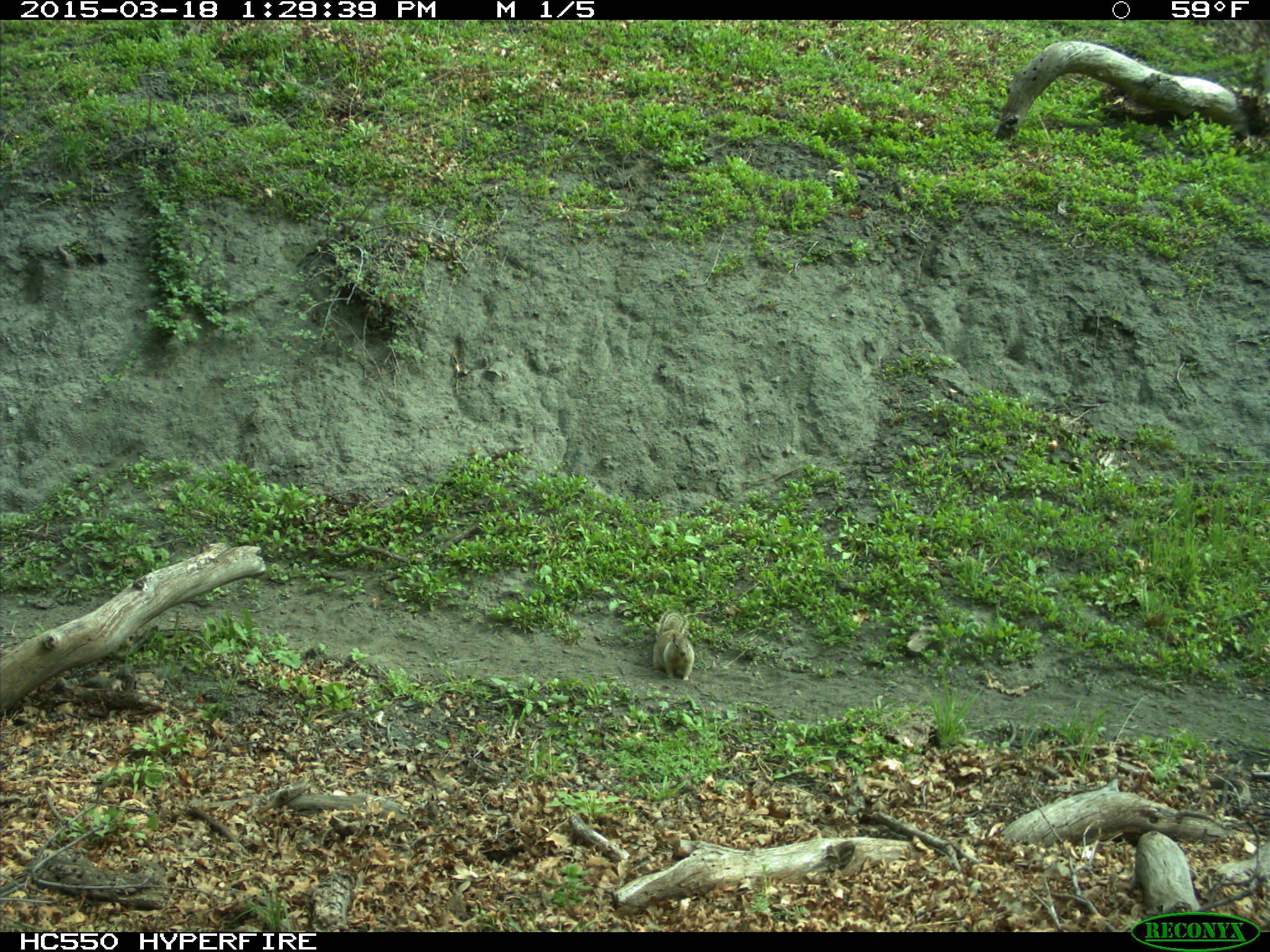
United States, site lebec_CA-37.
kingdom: Animalia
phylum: Chordata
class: Mammalia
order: Rodentia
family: Sciuridae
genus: Otospermophilus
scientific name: Otospermophilus beecheyi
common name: california ground squirrel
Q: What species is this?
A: Otospermophilus beecheyi (california ground squirrel).